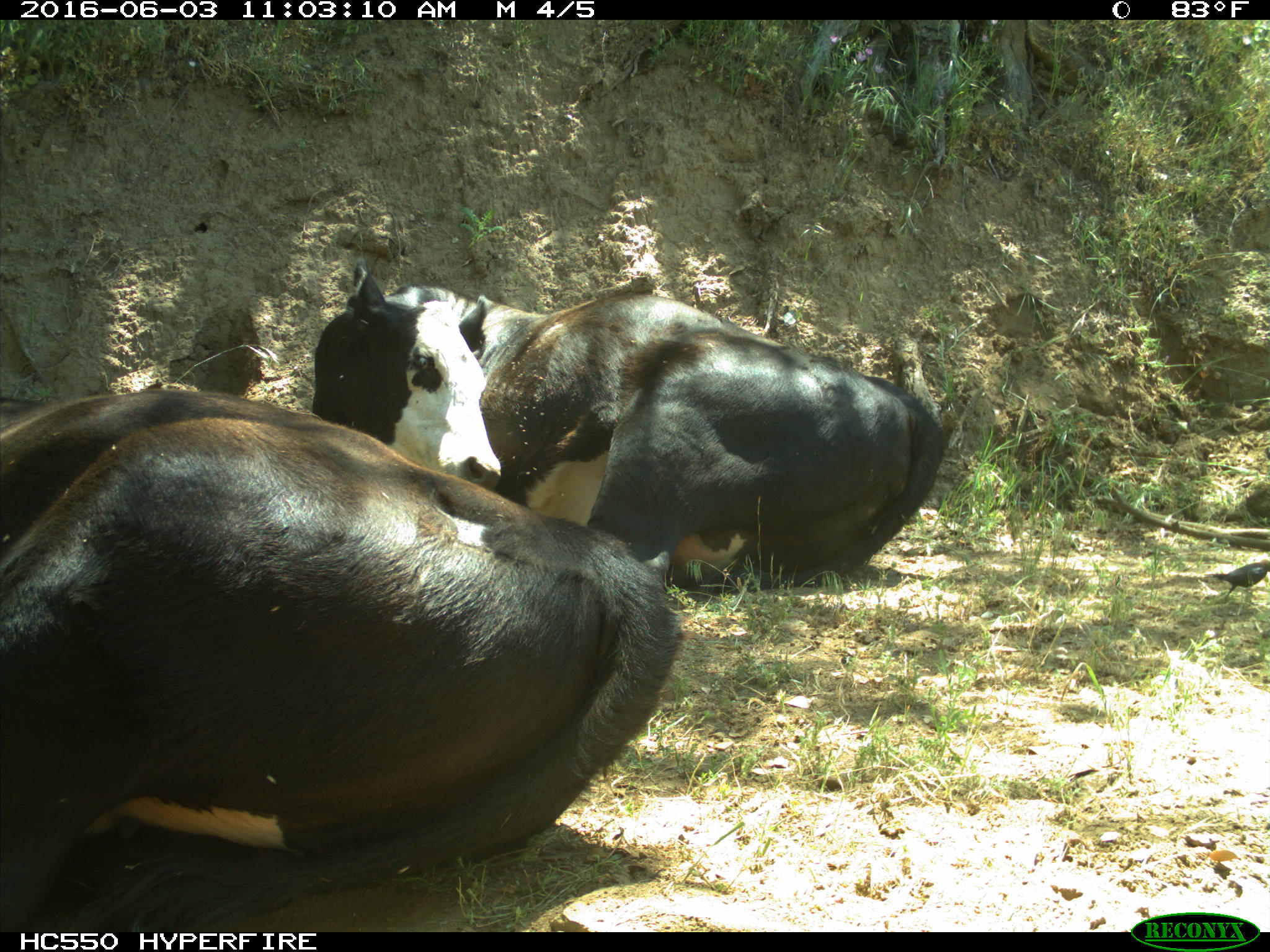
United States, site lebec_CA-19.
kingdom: Animalia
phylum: Chordata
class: Mammalia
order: Artiodactyla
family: Bovidae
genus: Bos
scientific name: Bos taurus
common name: domestic cow